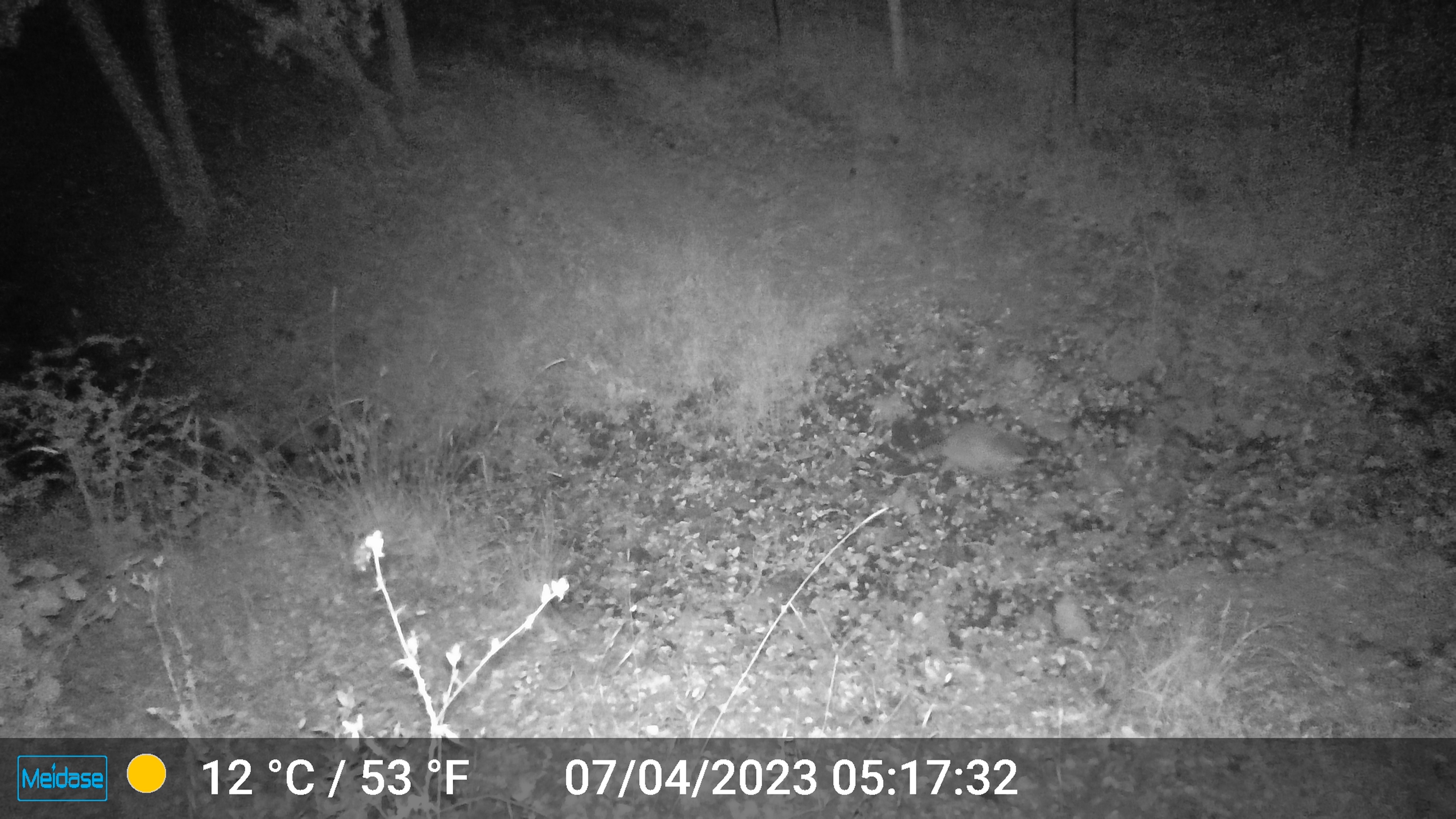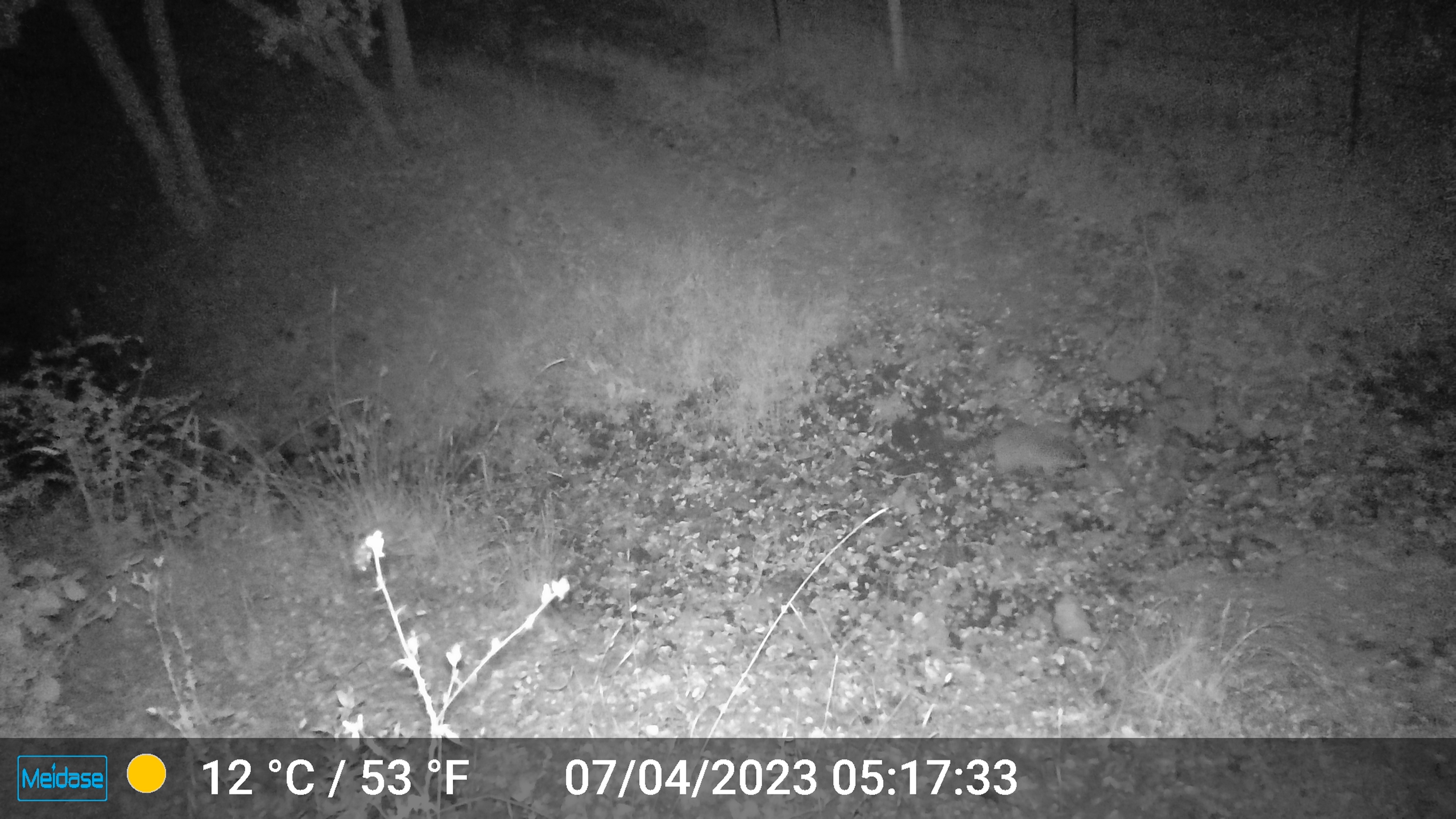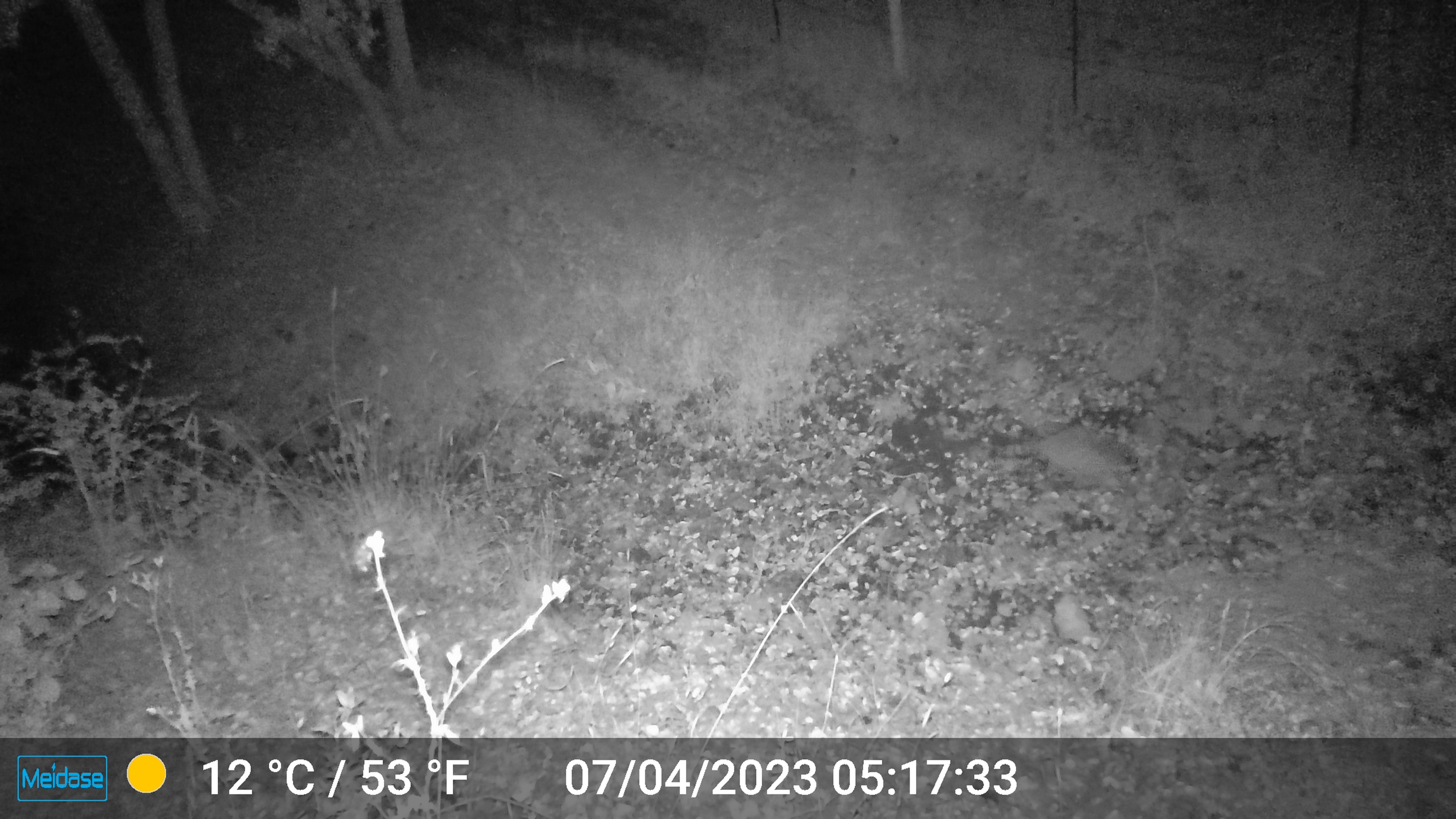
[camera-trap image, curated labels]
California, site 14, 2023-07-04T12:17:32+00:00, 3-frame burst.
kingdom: Animalia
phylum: Chordata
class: Mammalia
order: Carnivora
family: Procyonidae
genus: Procyon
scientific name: Procyon lotor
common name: raccoon